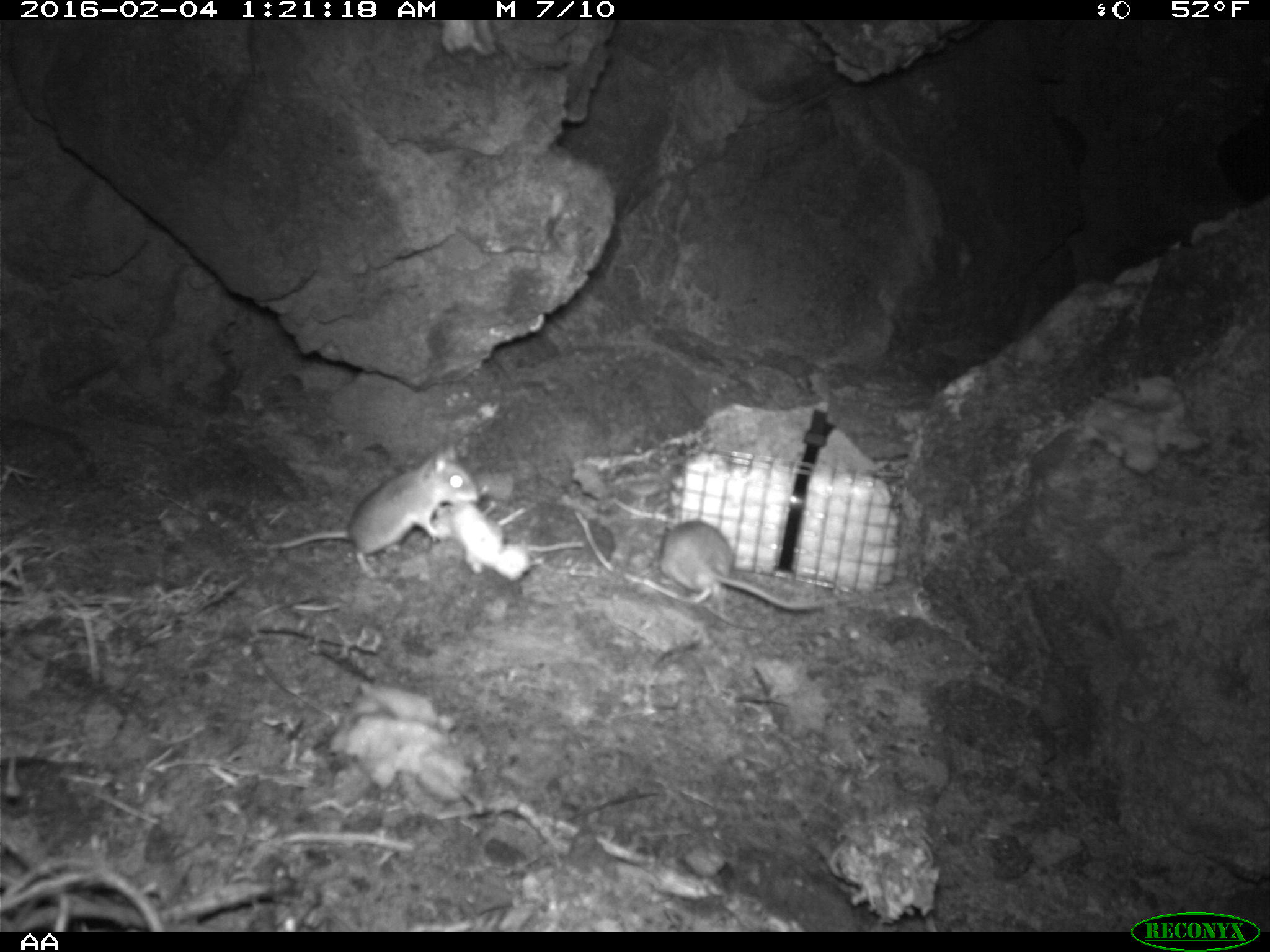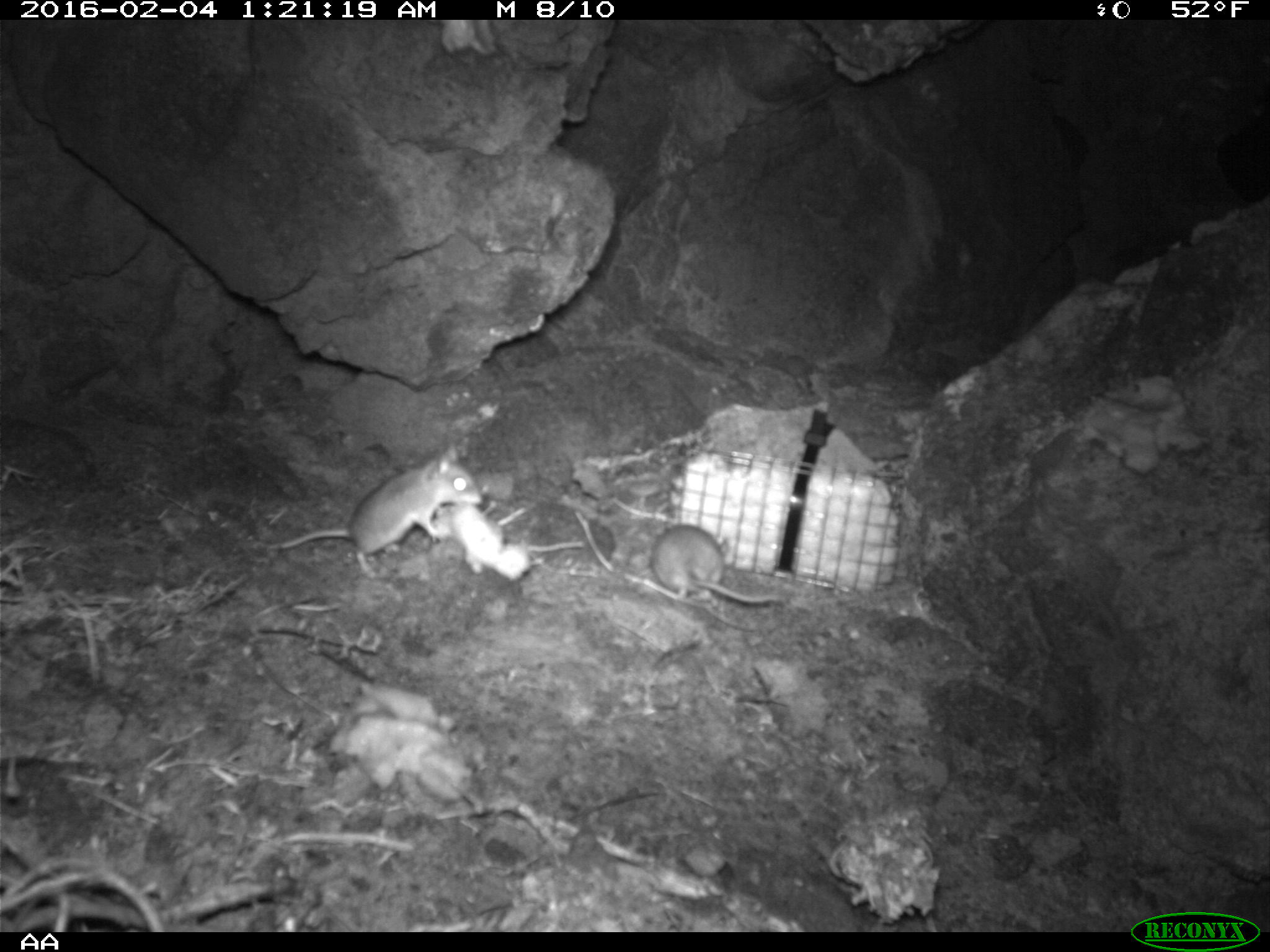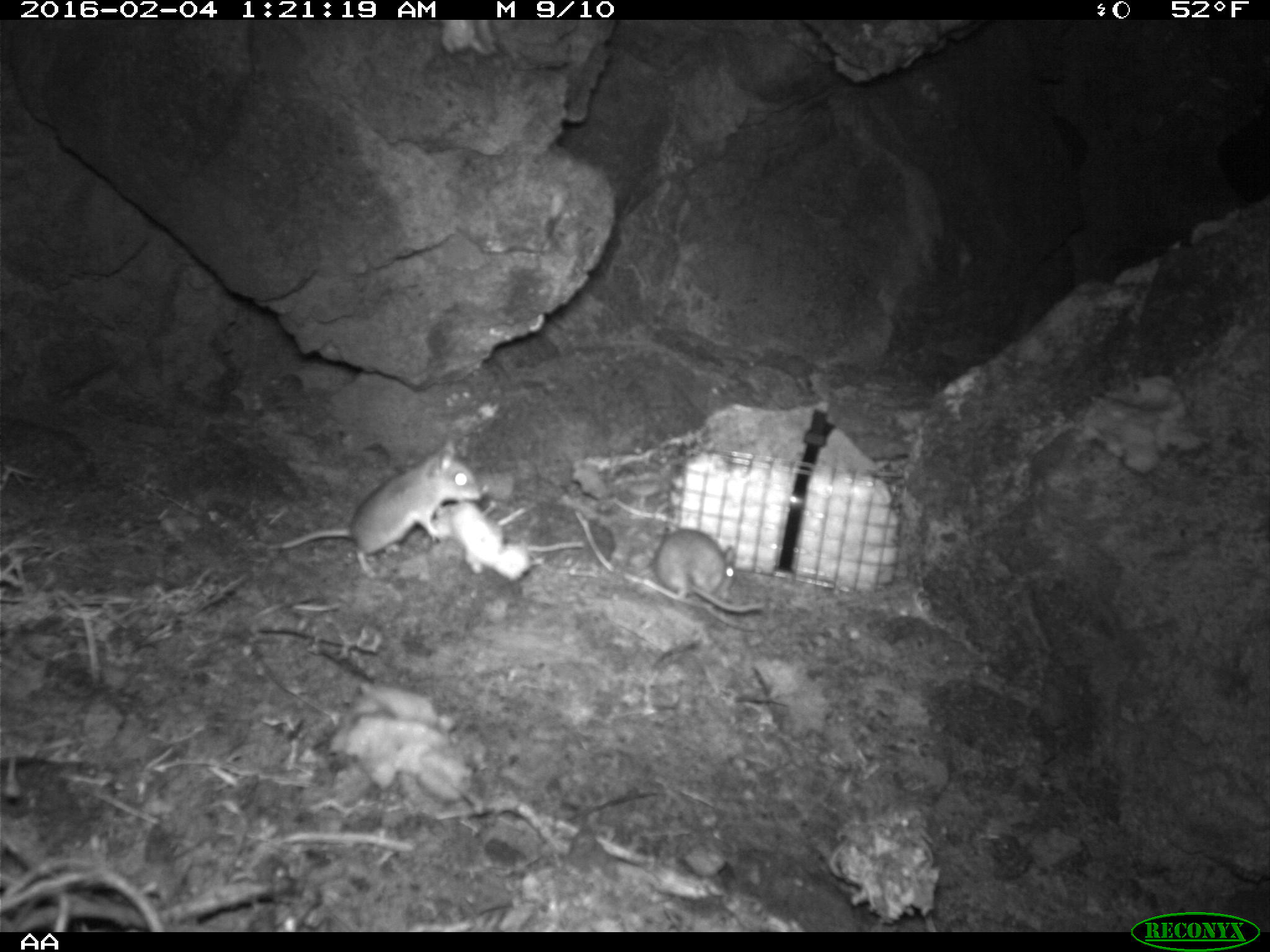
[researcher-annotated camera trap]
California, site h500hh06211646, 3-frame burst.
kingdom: Animalia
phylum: Chordata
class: Mammalia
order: Rodentia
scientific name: Rodentia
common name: rodent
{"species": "rodent (Rodentia)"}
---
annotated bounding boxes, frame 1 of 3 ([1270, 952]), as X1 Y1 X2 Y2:
rodent: 265 441 480 557; 657 520 825 617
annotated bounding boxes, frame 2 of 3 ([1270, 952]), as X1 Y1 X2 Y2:
rodent: 264 439 482 577; 651 524 783 605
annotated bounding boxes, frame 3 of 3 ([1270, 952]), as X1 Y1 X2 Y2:
rodent: 269 438 483 580; 651 528 764 615